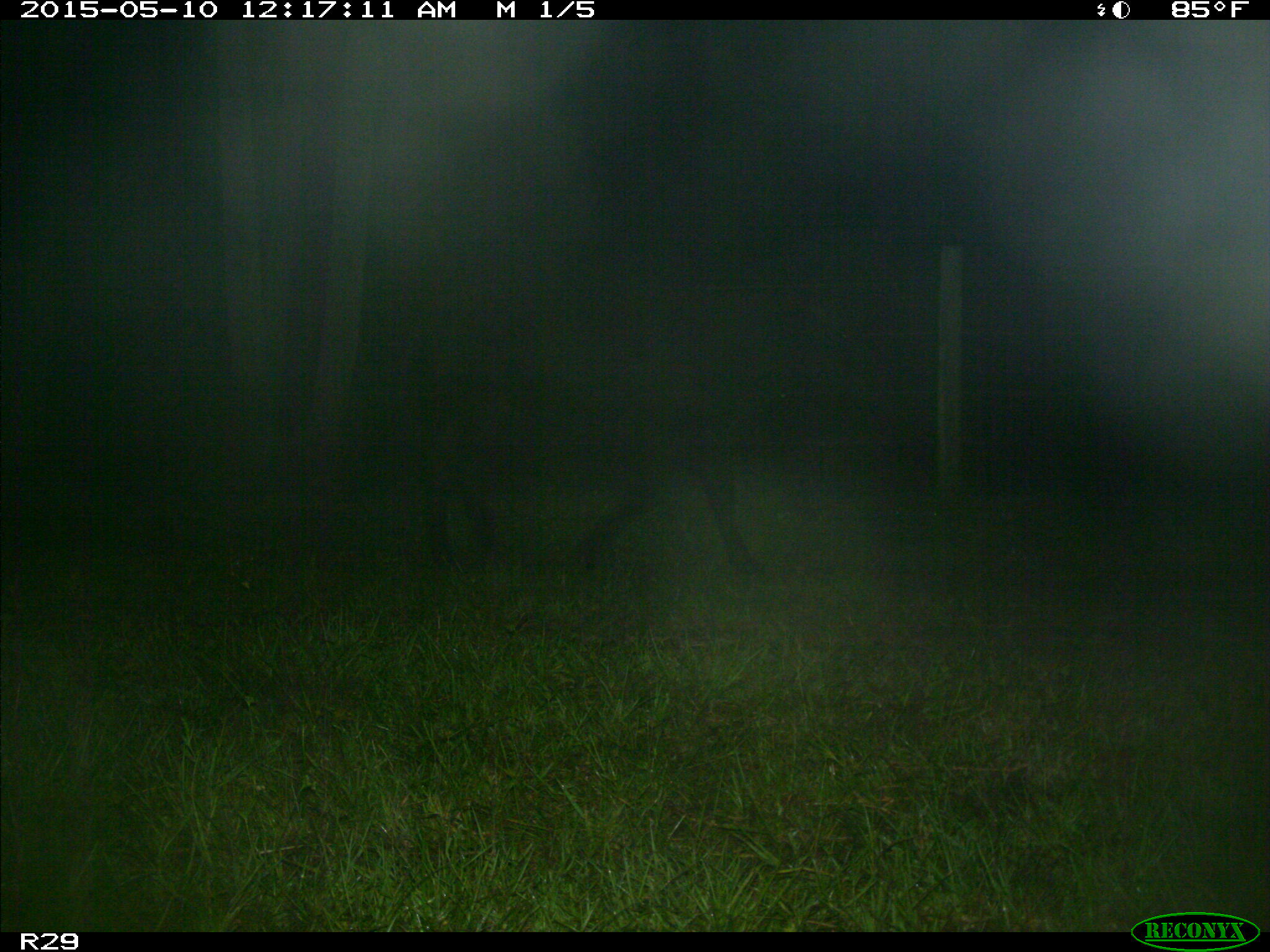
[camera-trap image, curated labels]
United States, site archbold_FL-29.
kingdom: Animalia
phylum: Chordata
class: Mammalia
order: Artiodactyla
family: Bovidae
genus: Bos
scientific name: Bos taurus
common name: domestic cow